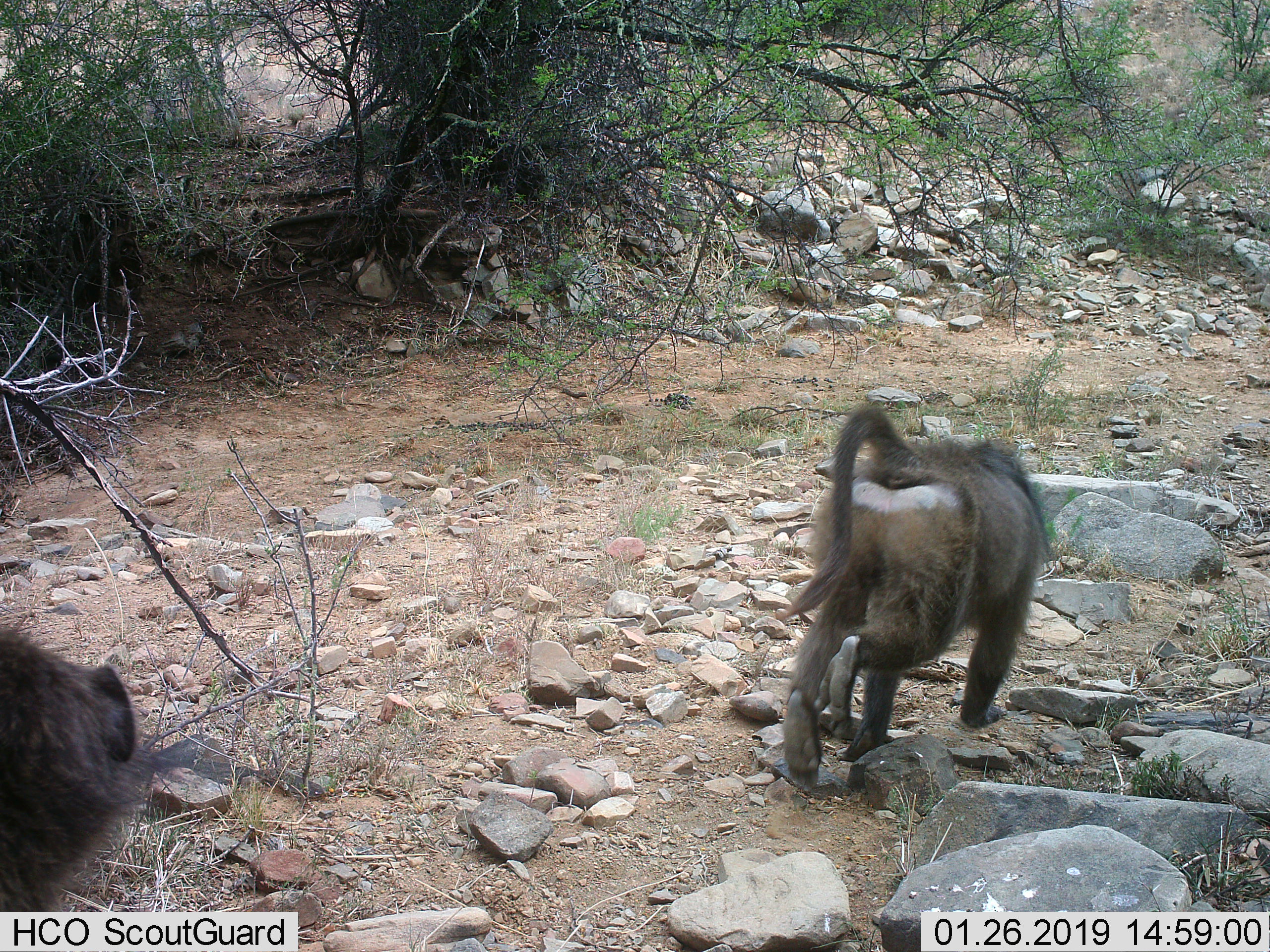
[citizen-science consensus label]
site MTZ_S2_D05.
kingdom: Animalia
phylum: Chordata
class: Mammalia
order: Primates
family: Cercopithecidae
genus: Papio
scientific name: Papio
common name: baboon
Baboon (Papio), count 2. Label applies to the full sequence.